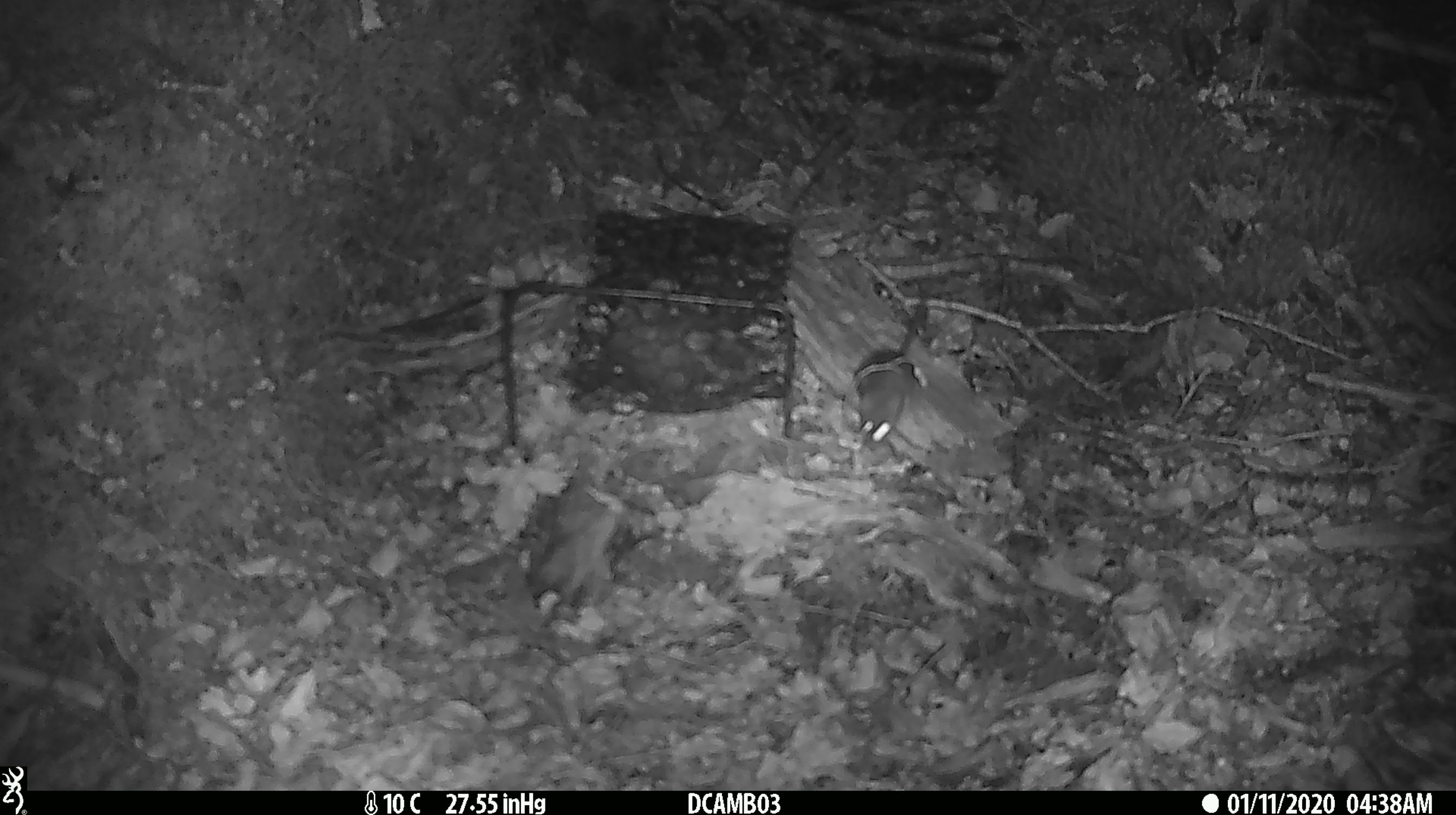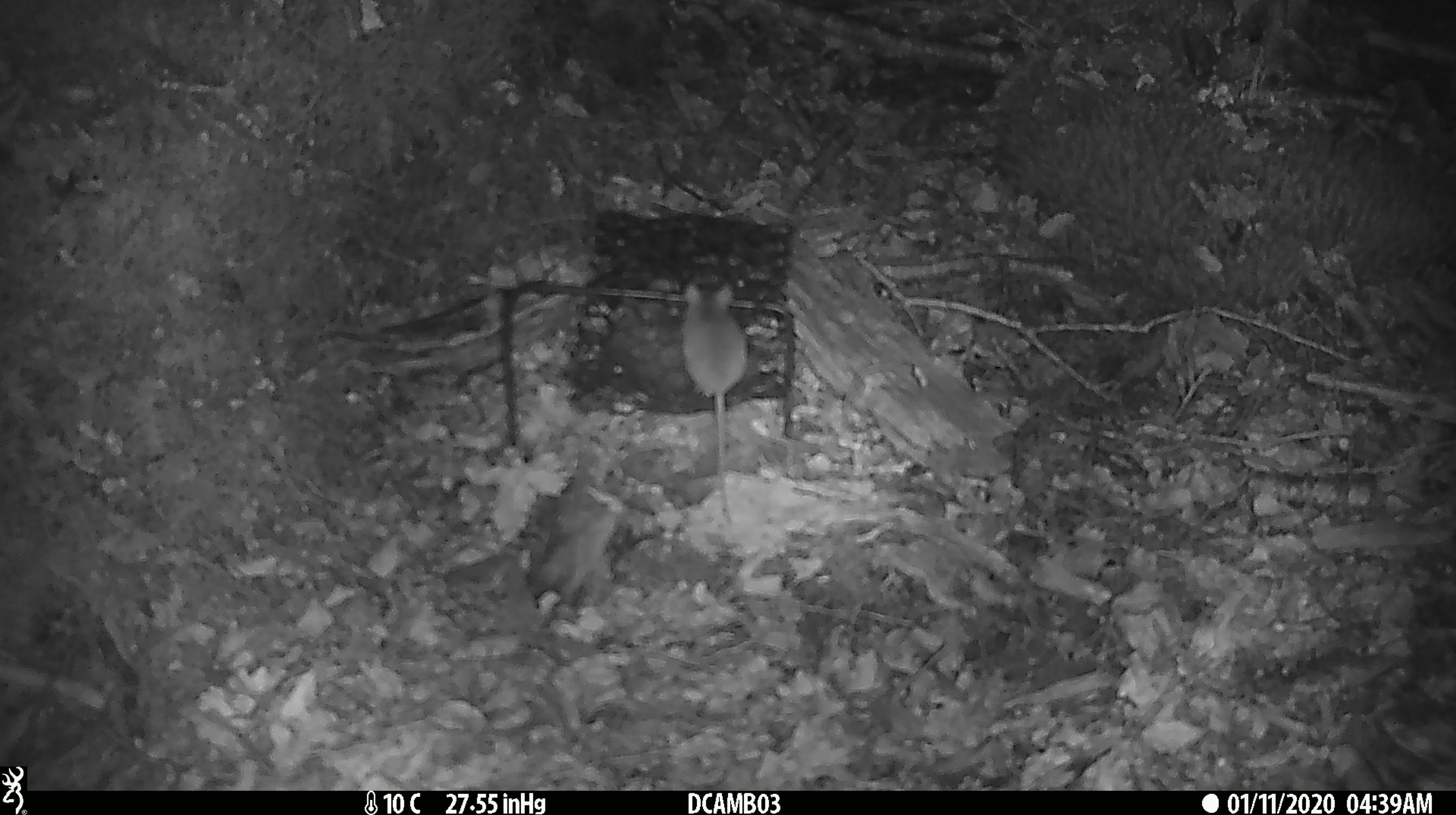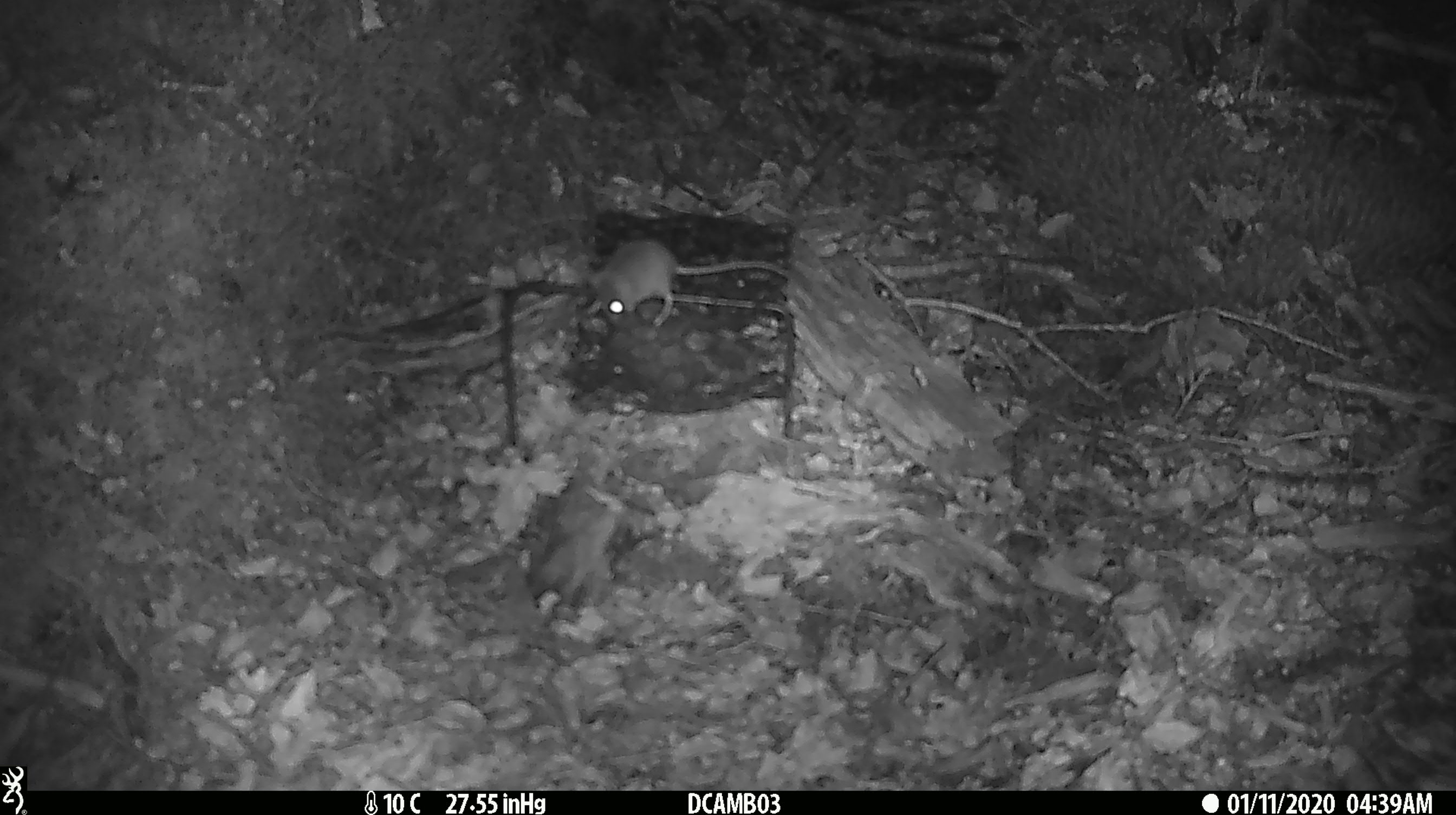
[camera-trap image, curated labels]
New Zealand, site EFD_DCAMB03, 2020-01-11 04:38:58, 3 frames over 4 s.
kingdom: Animalia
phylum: Chordata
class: Mammalia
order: Rodentia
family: Muridae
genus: Mus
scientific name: Mus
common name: mouse